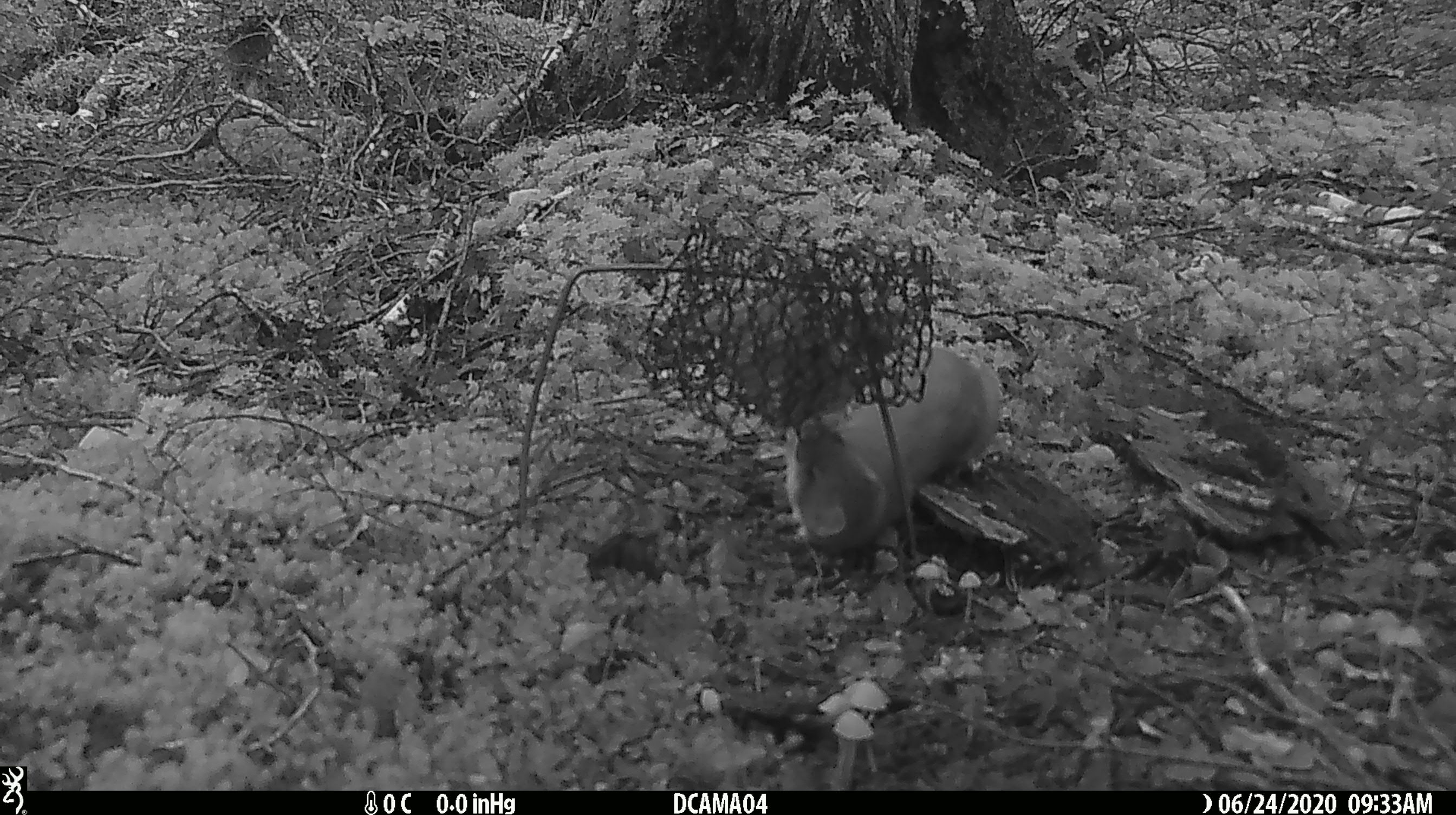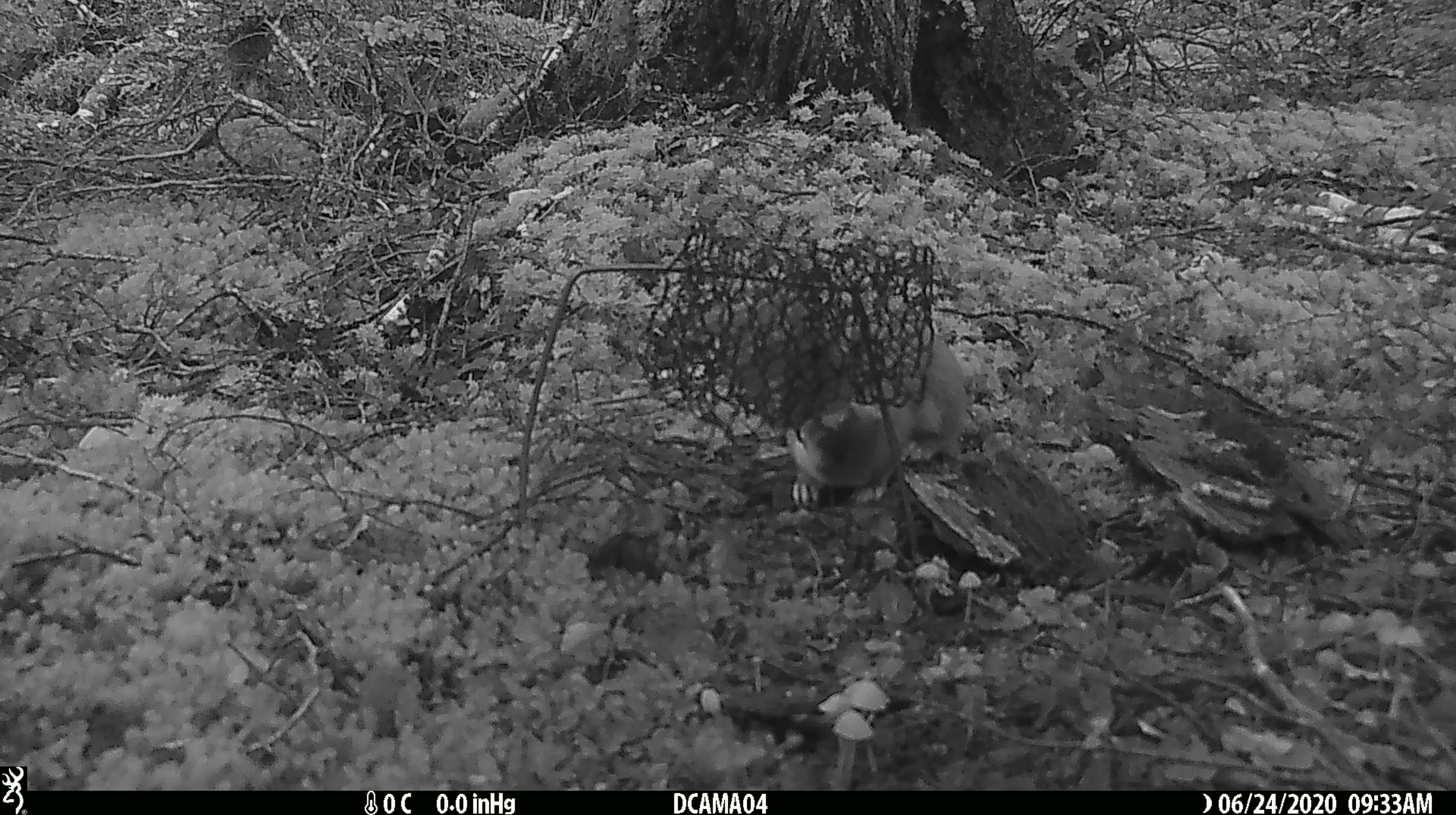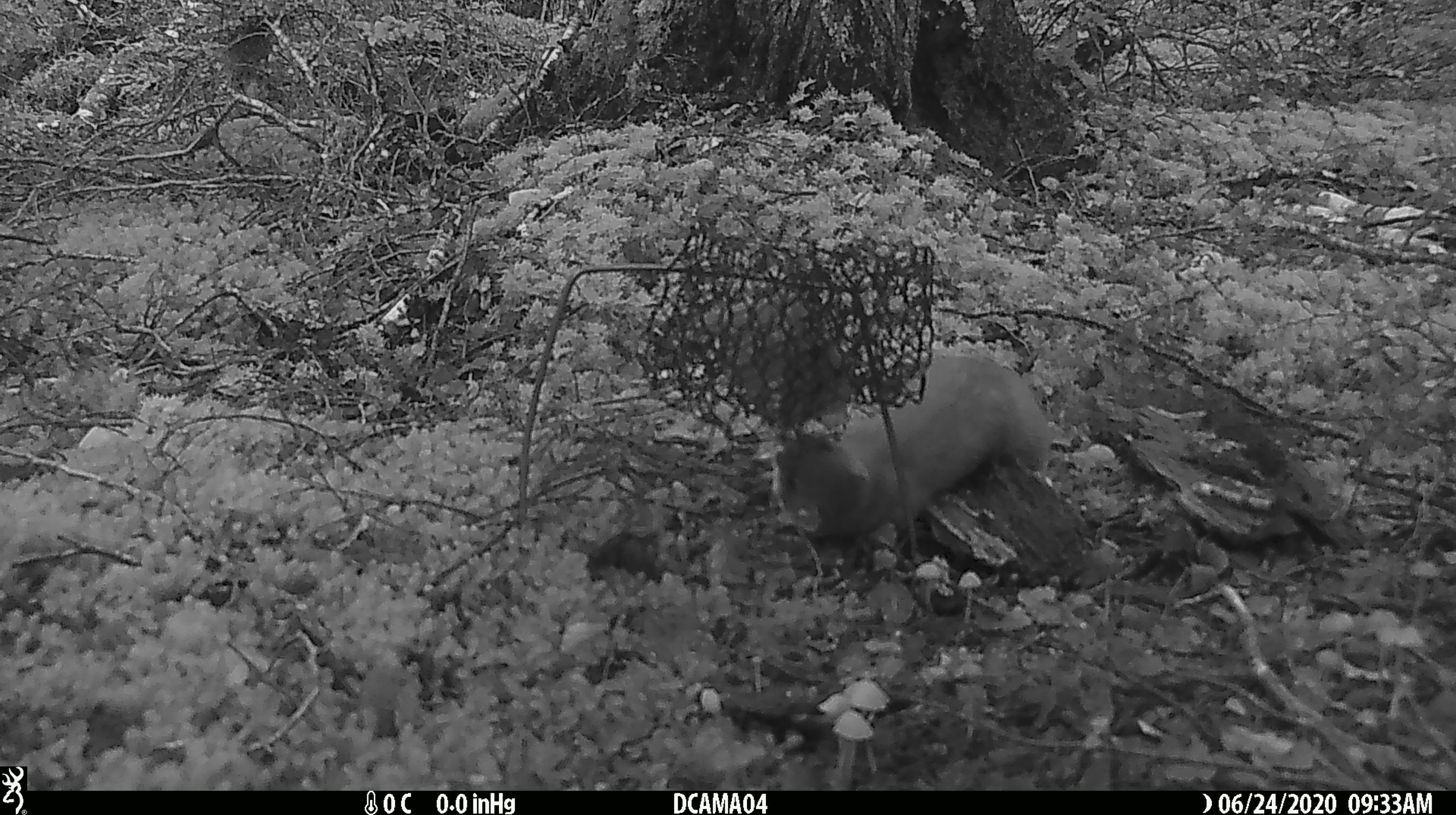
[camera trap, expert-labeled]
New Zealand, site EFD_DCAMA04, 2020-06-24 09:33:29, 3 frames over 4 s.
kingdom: Animalia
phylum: Chordata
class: Mammalia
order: Carnivora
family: Mustelidae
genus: Mustela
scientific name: Mustela erminea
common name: stoat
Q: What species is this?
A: Stoat (Mustela erminea).